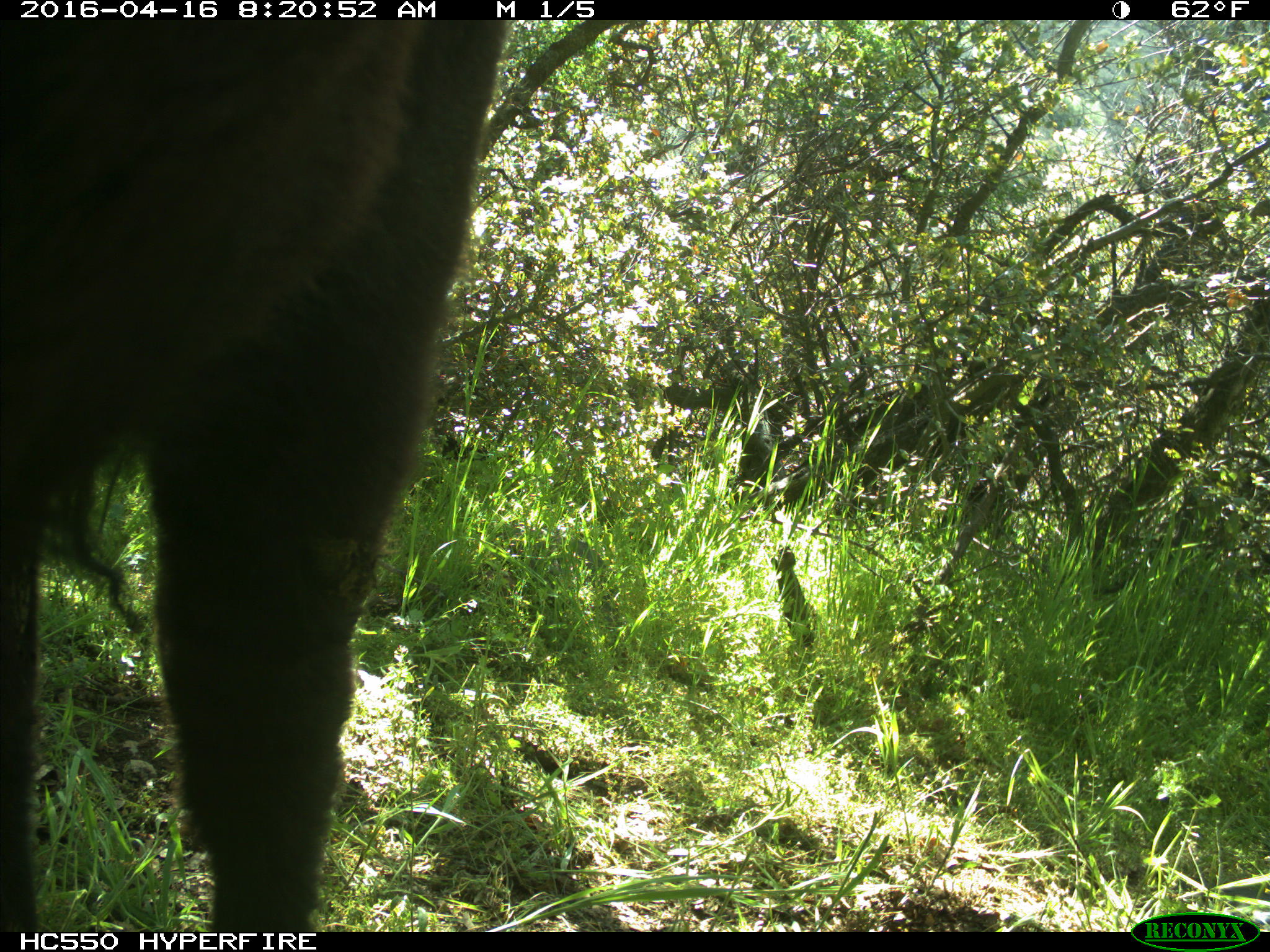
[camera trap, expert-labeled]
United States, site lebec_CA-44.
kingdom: Animalia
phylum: Chordata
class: Mammalia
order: Artiodactyla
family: Bovidae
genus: Bos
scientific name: Bos taurus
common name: domestic cow